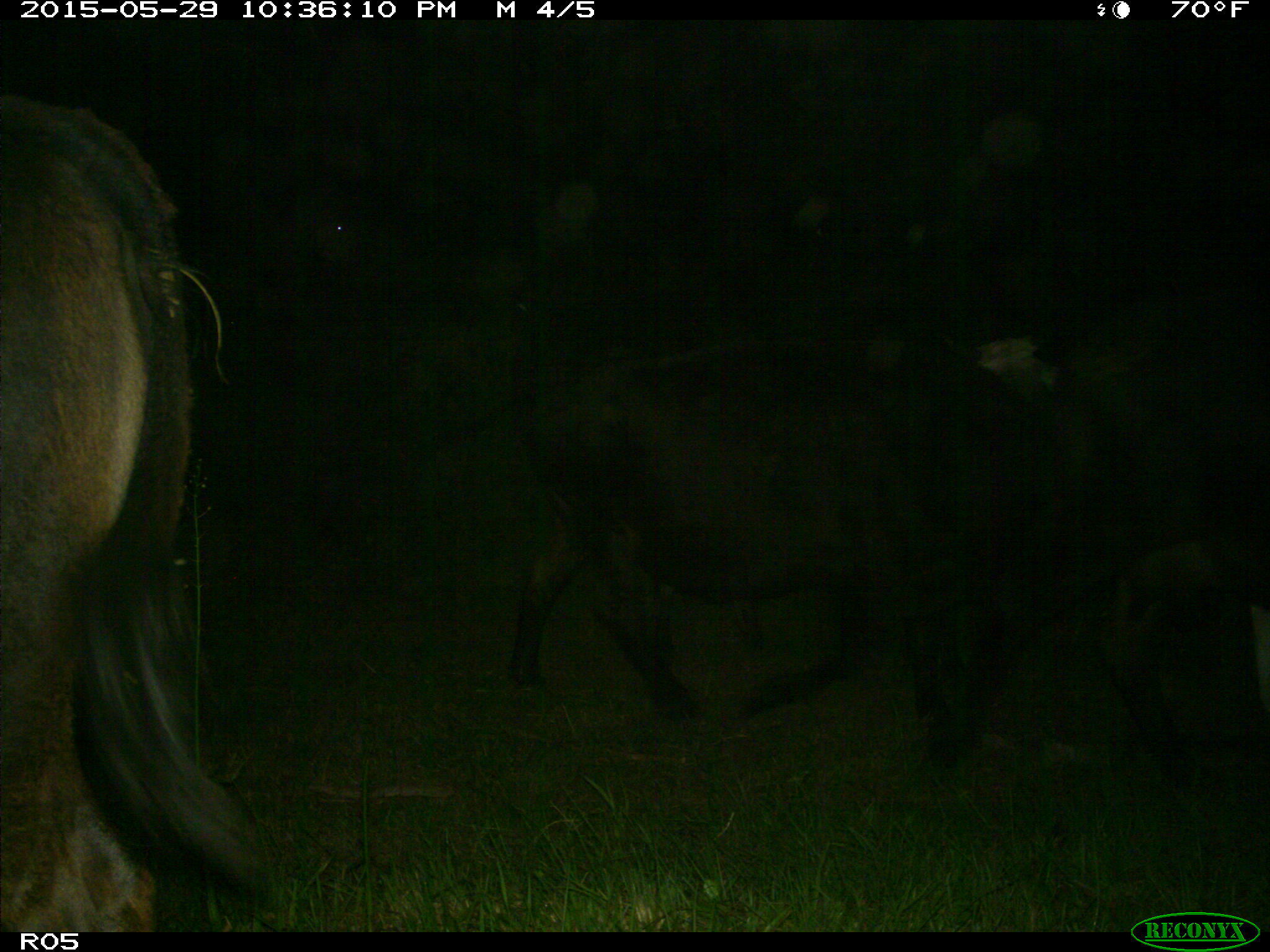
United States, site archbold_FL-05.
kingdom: Animalia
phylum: Chordata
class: Mammalia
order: Artiodactyla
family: Bovidae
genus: Bos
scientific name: Bos taurus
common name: domestic cow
Bos taurus (domestic cow).